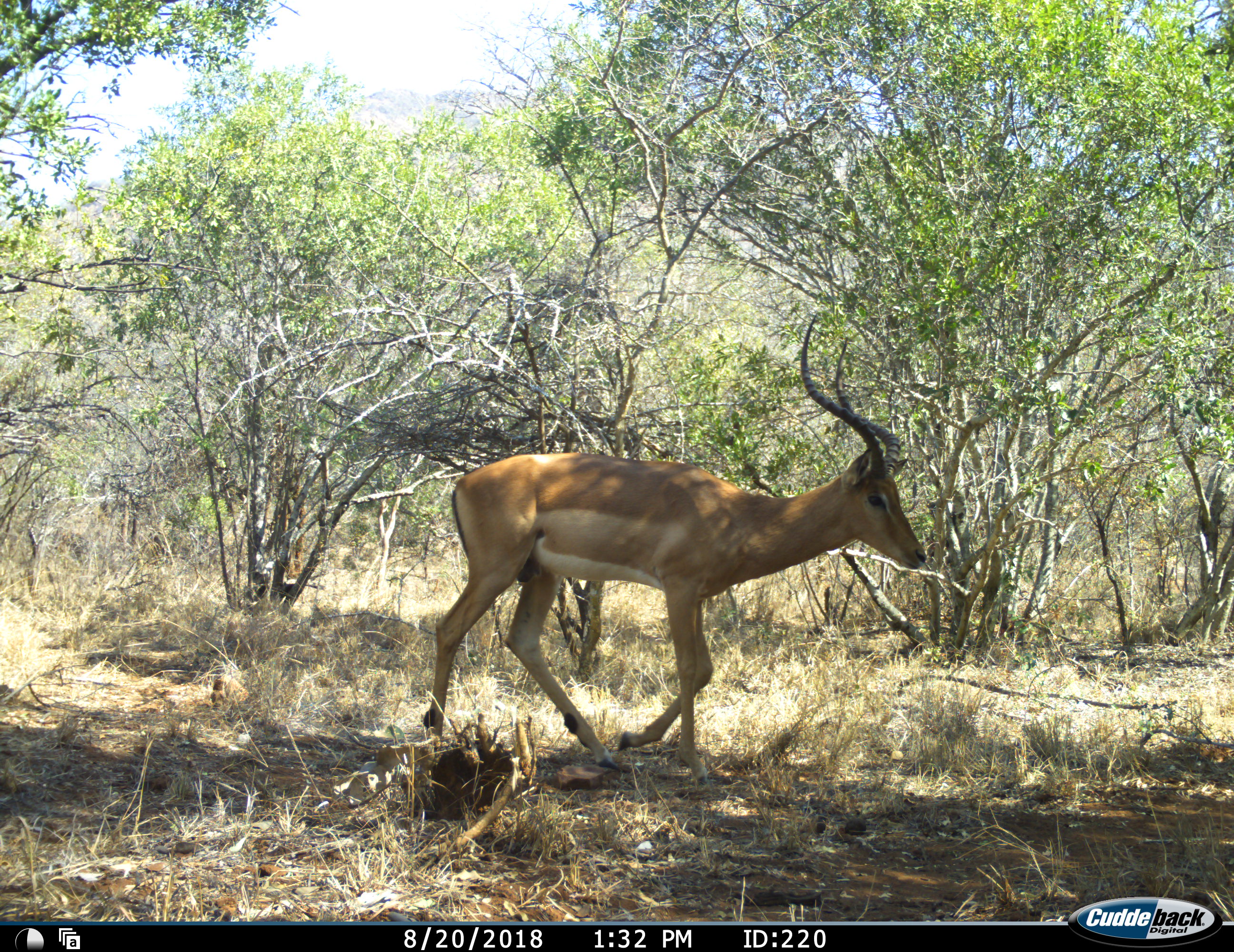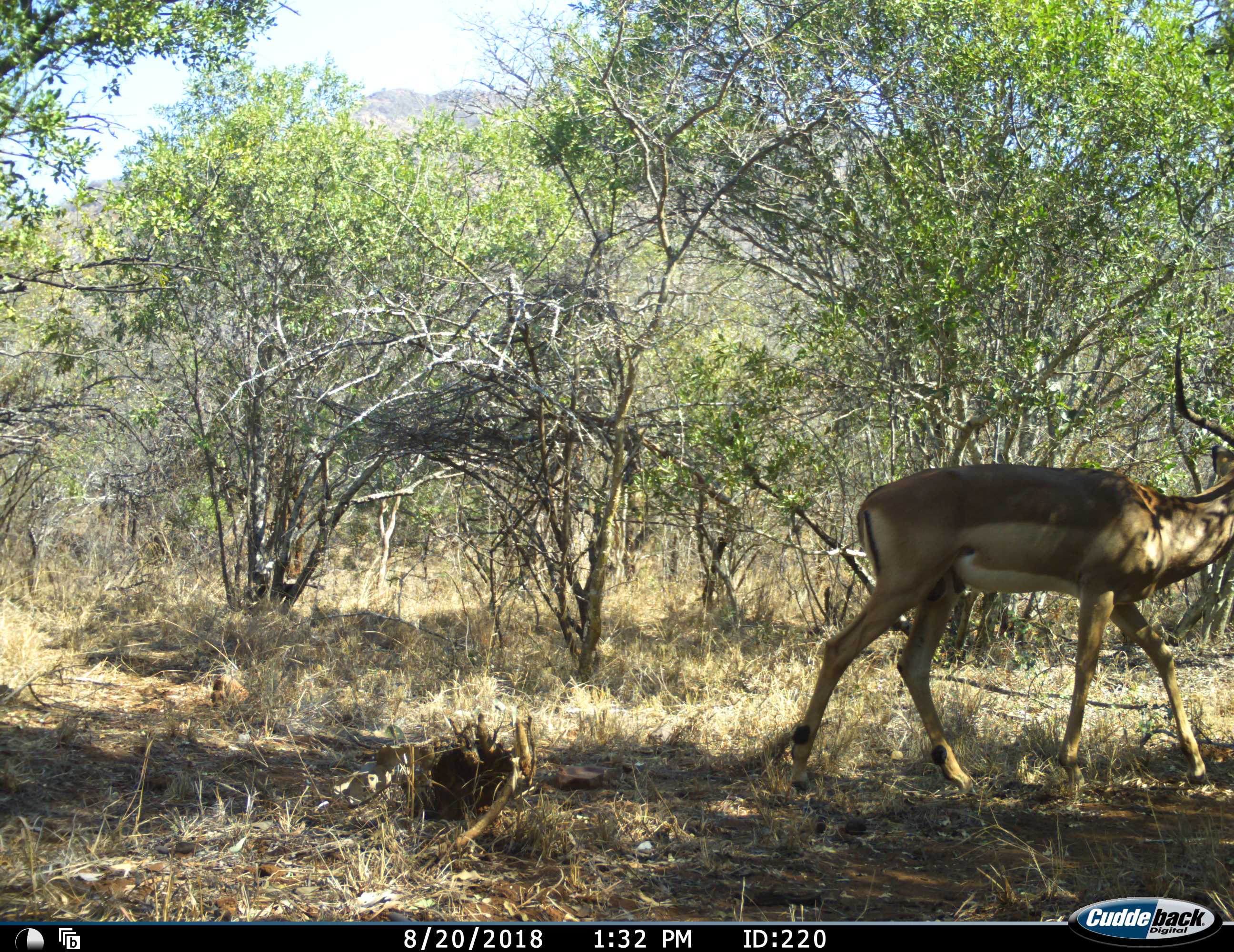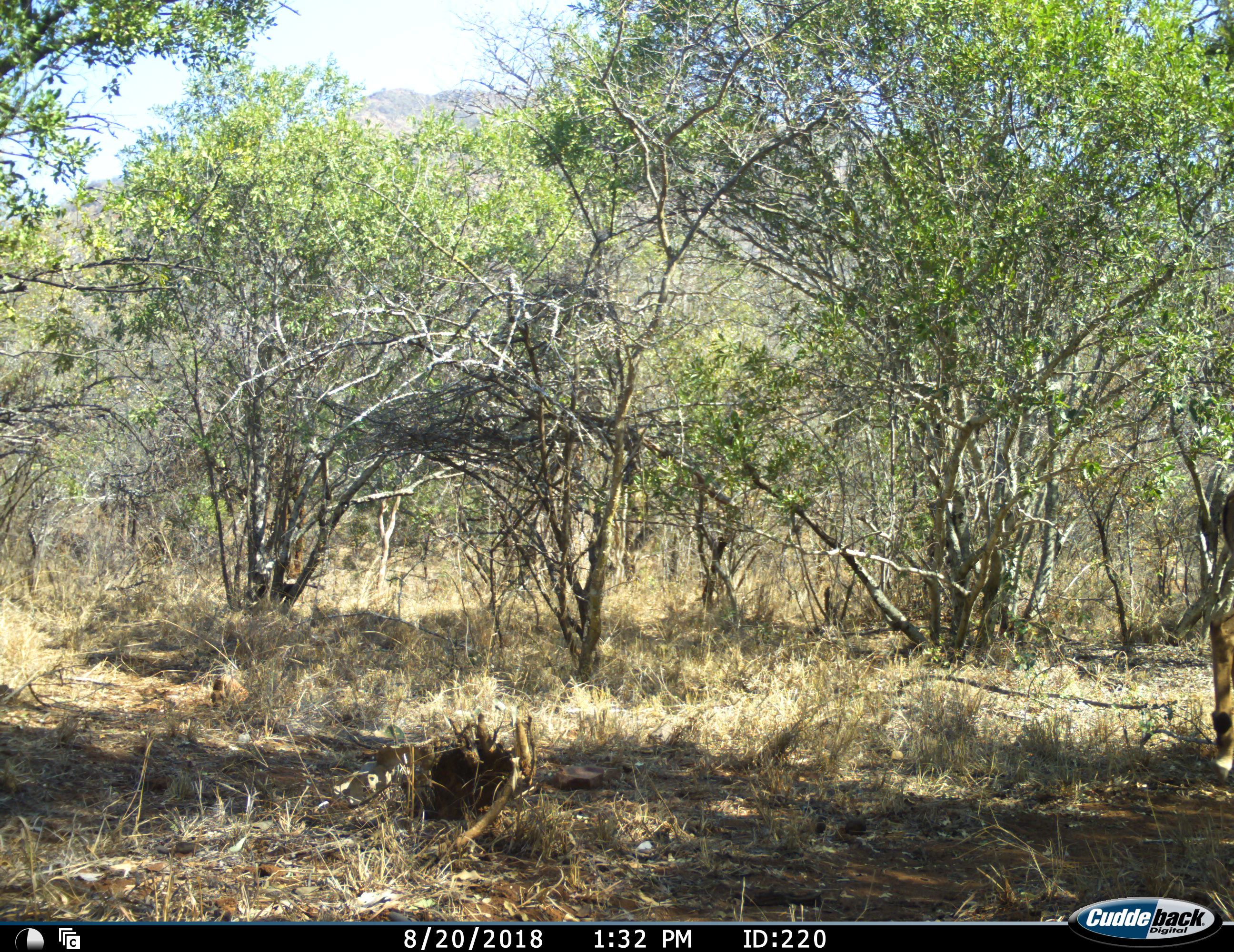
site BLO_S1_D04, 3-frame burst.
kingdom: Animalia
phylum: Chordata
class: Mammalia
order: Artiodactyla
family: Bovidae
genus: Aepyceros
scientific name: Aepyceros melampus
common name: impala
Impala (Aepyceros melampus), count 1. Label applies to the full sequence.